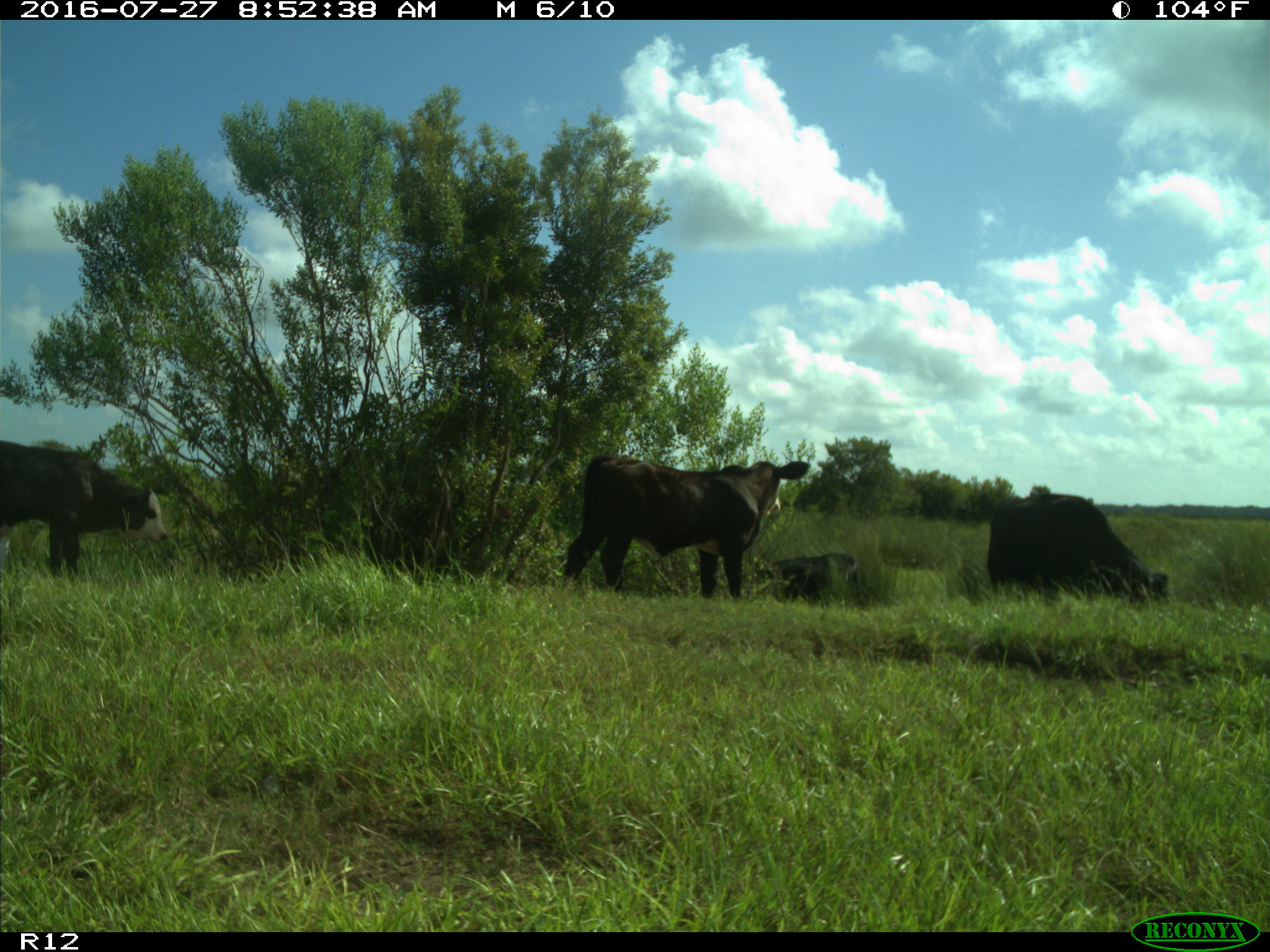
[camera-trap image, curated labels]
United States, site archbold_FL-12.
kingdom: Animalia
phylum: Chordata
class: Mammalia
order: Artiodactyla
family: Bovidae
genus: Bos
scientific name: Bos taurus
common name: domestic cow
Bos taurus (domestic cow).